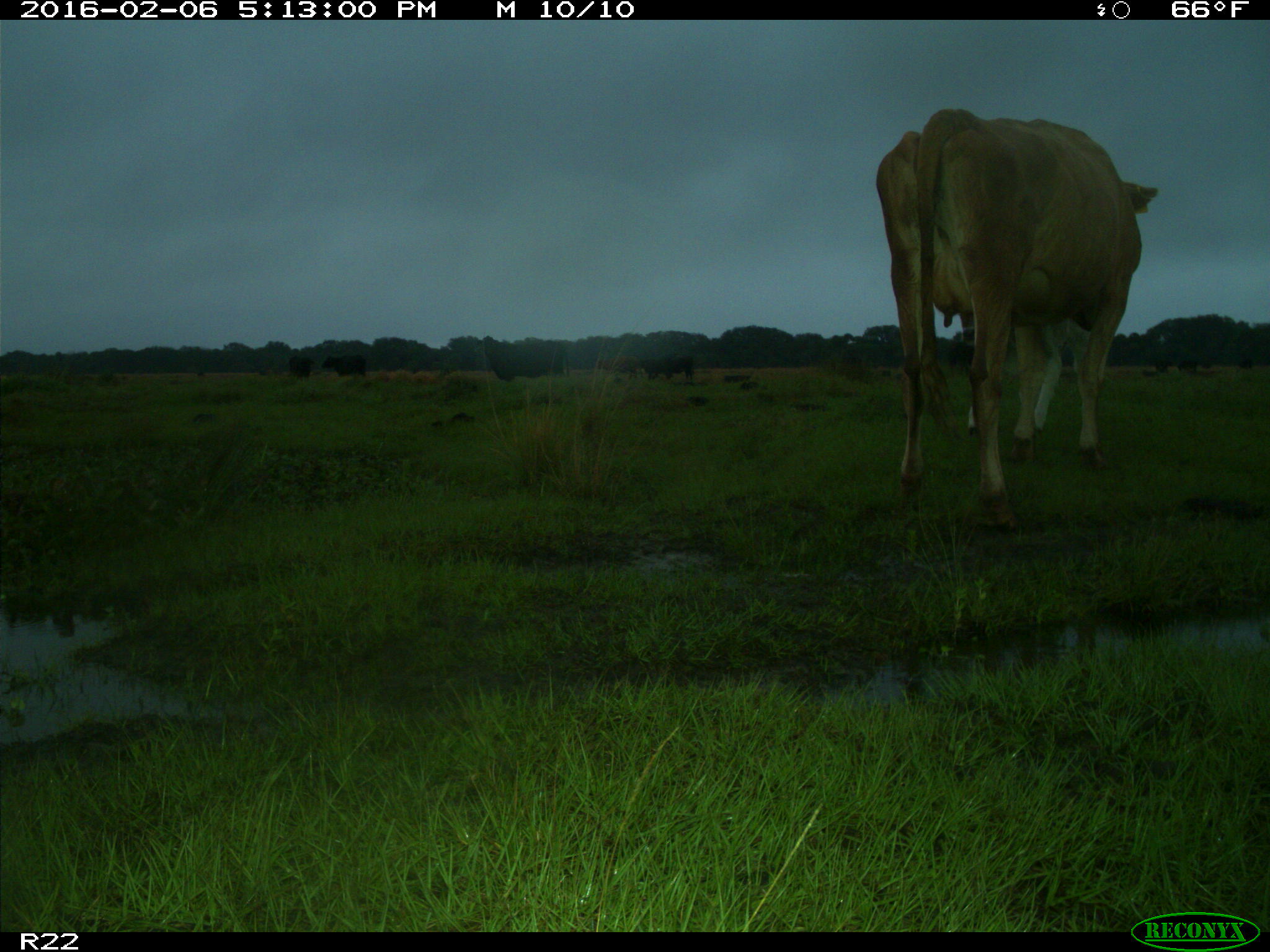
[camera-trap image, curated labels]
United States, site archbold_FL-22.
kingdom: Animalia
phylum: Chordata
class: Mammalia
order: Artiodactyla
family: Bovidae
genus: Bos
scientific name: Bos taurus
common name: domestic cow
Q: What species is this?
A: Bos taurus (domestic cow).